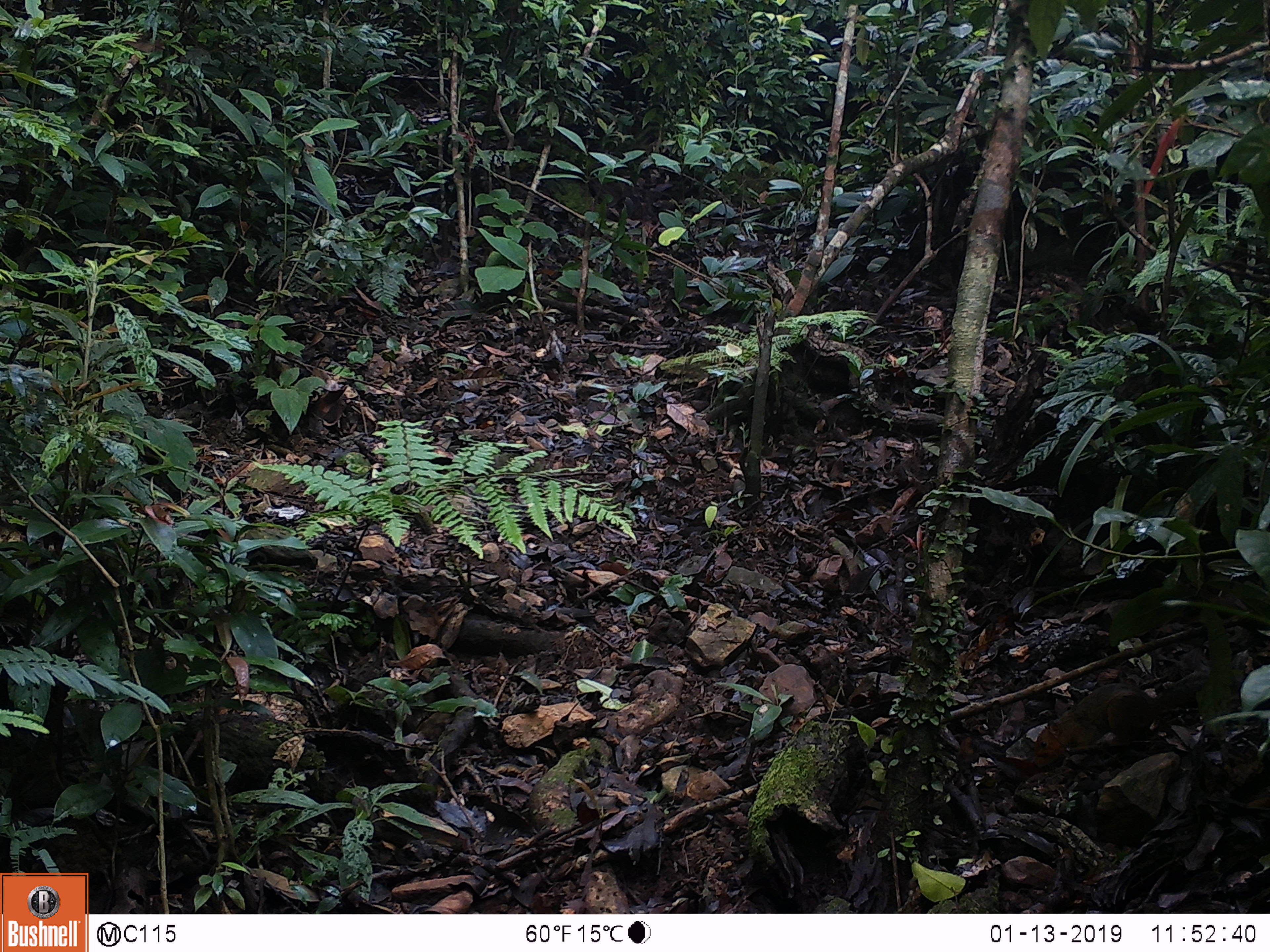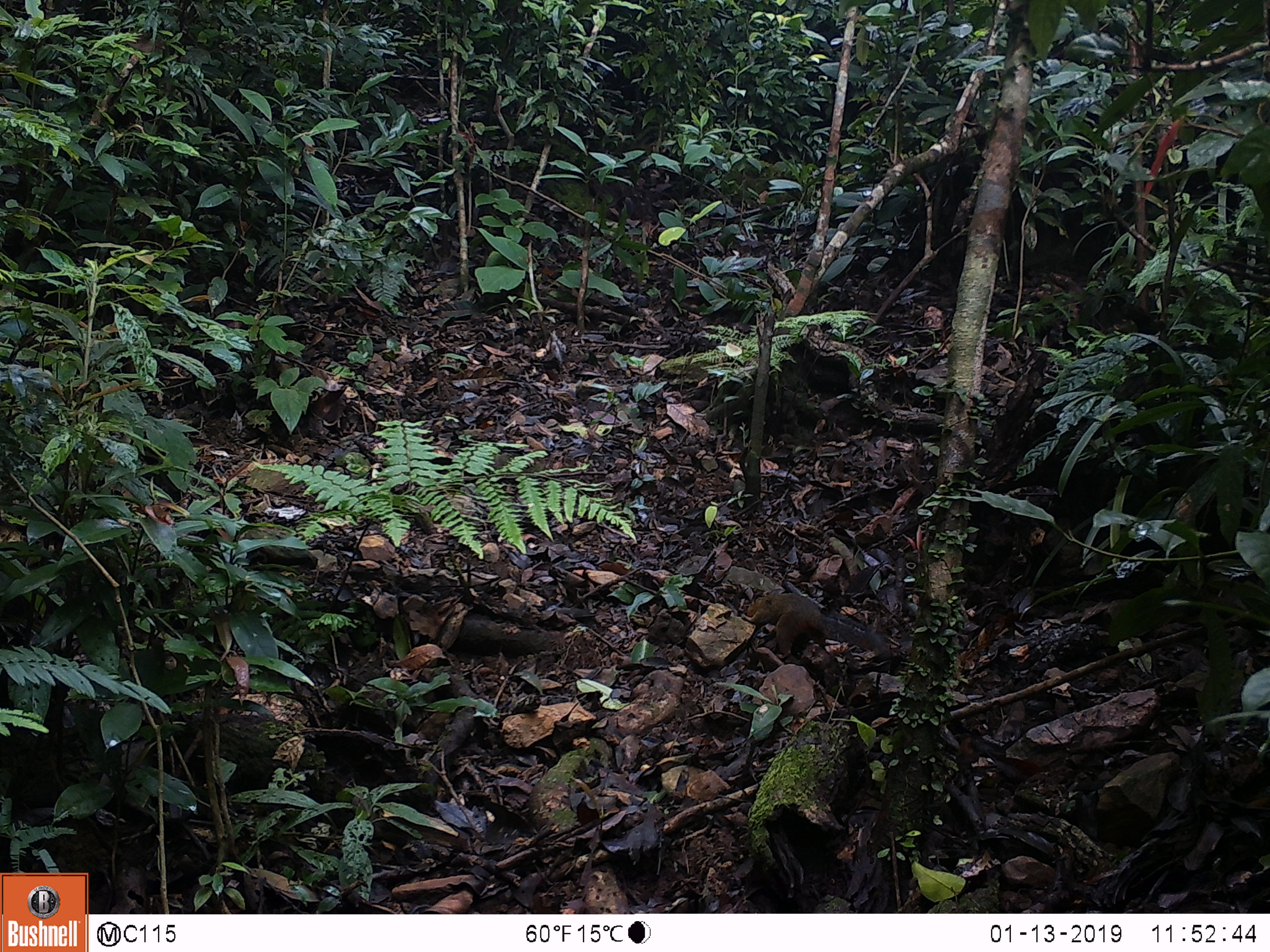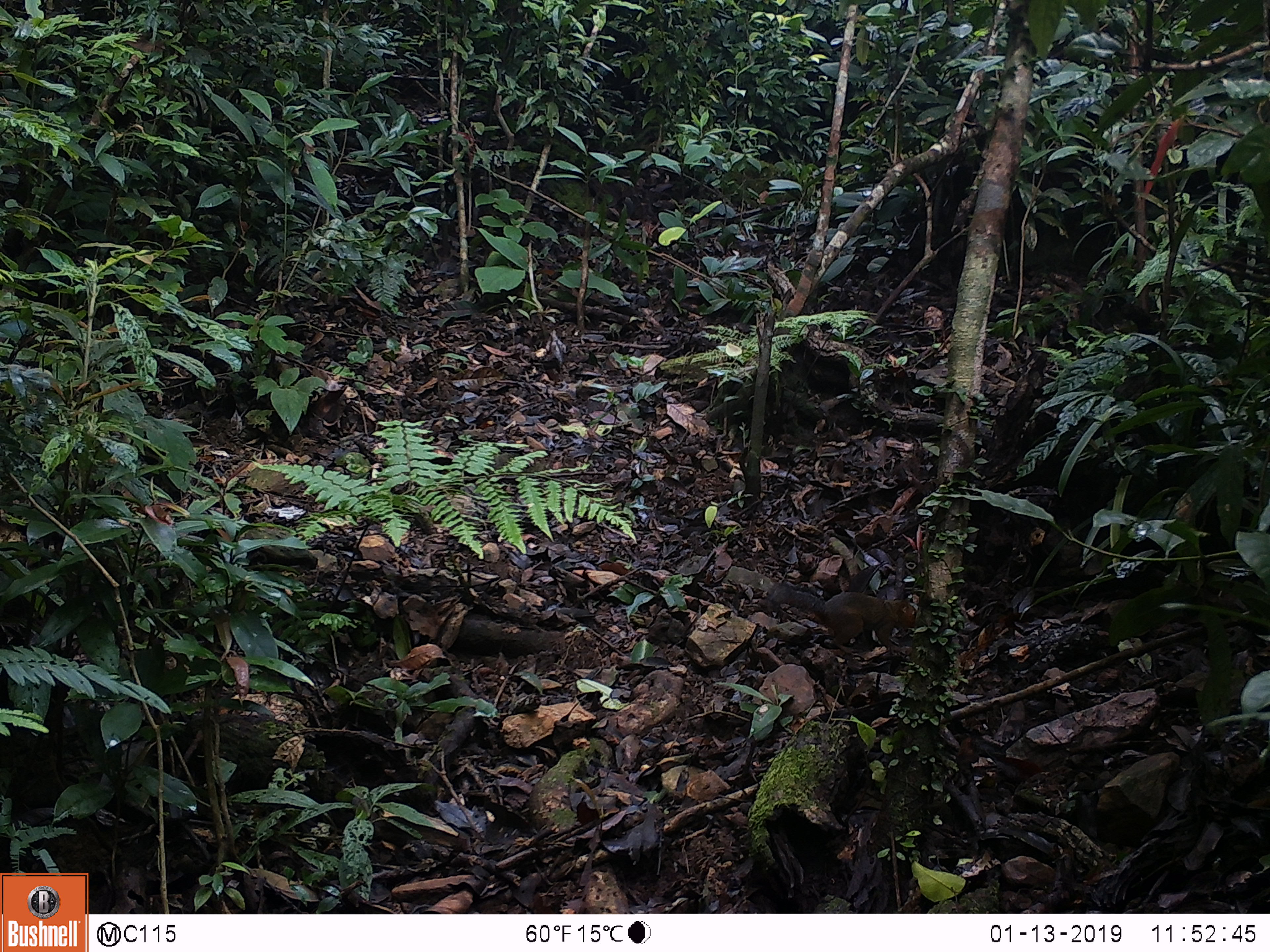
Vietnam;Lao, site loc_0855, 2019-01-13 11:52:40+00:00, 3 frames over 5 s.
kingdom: Animalia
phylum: Chordata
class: Mammalia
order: Rodentia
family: Sciuridae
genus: Dremomys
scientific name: Dremomys rufigenis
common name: red-cheeked squirrel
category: red cheeked squirrel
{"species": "red cheeked squirrel (red-cheeked squirrel) (Dremomys rufigenis)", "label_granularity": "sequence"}